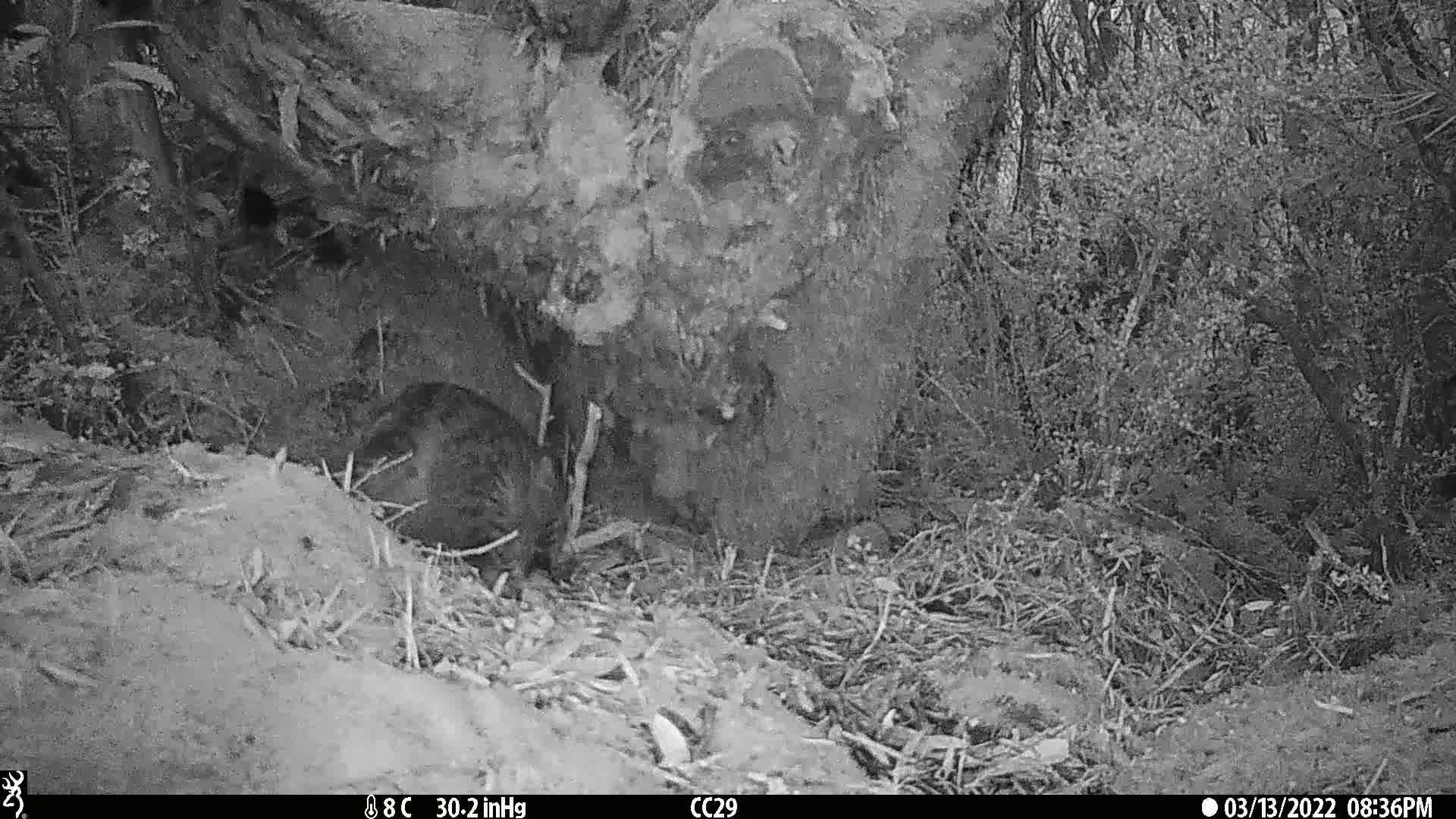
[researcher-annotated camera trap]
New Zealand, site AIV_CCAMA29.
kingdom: Animalia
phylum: Chordata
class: Mammalia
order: Carnivora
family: Felidae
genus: Felis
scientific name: Felis catus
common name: domestic cat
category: cat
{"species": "cat (domestic cat) (Felis catus)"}